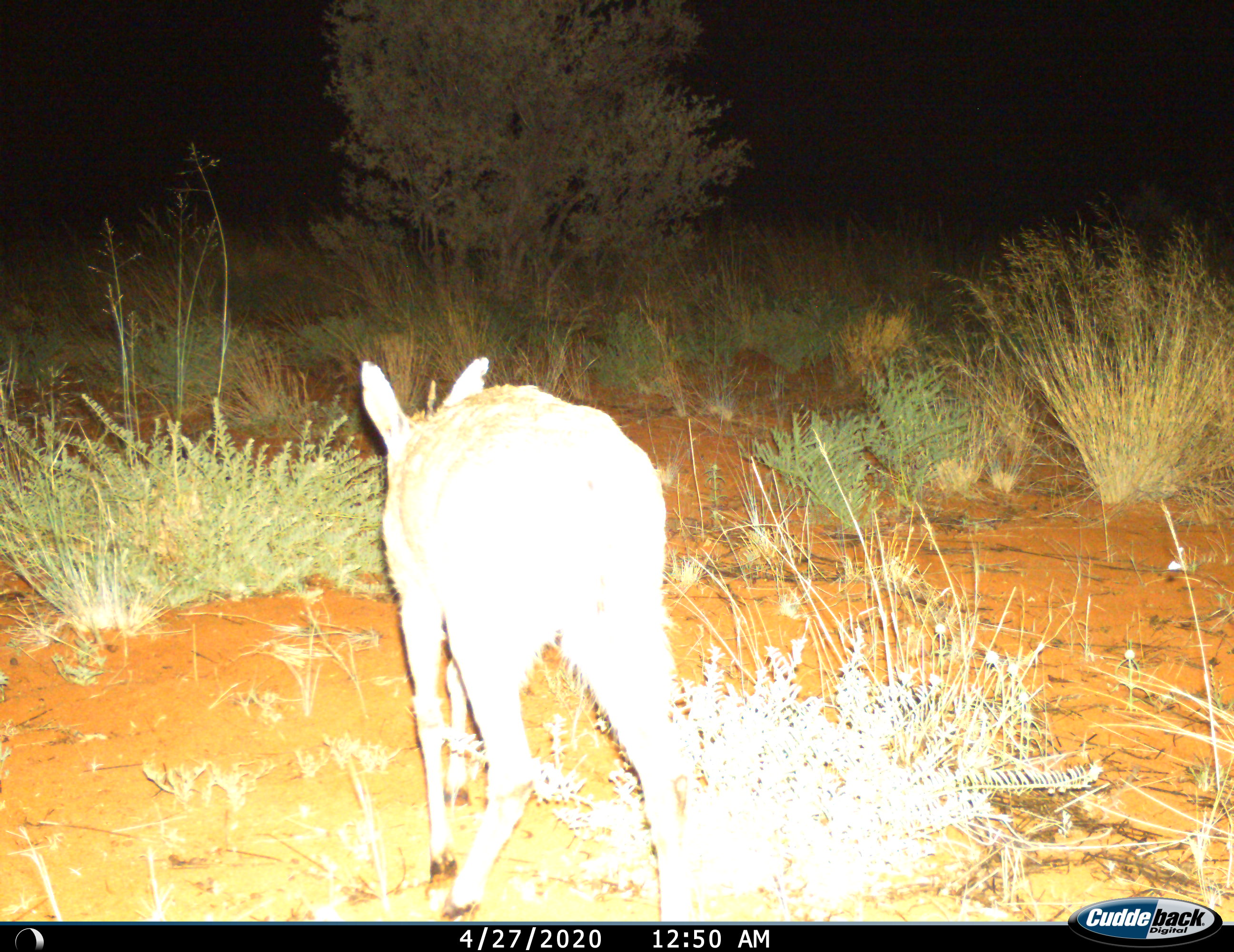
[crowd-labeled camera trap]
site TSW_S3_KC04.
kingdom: Animalia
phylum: Chordata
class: Mammalia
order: Artiodactyla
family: Bovidae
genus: Sylvicapra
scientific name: Sylvicapra grimmia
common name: common duiker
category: duikercommongrey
Duikercommongrey (common duiker) (Sylvicapra grimmia), count 1. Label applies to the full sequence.